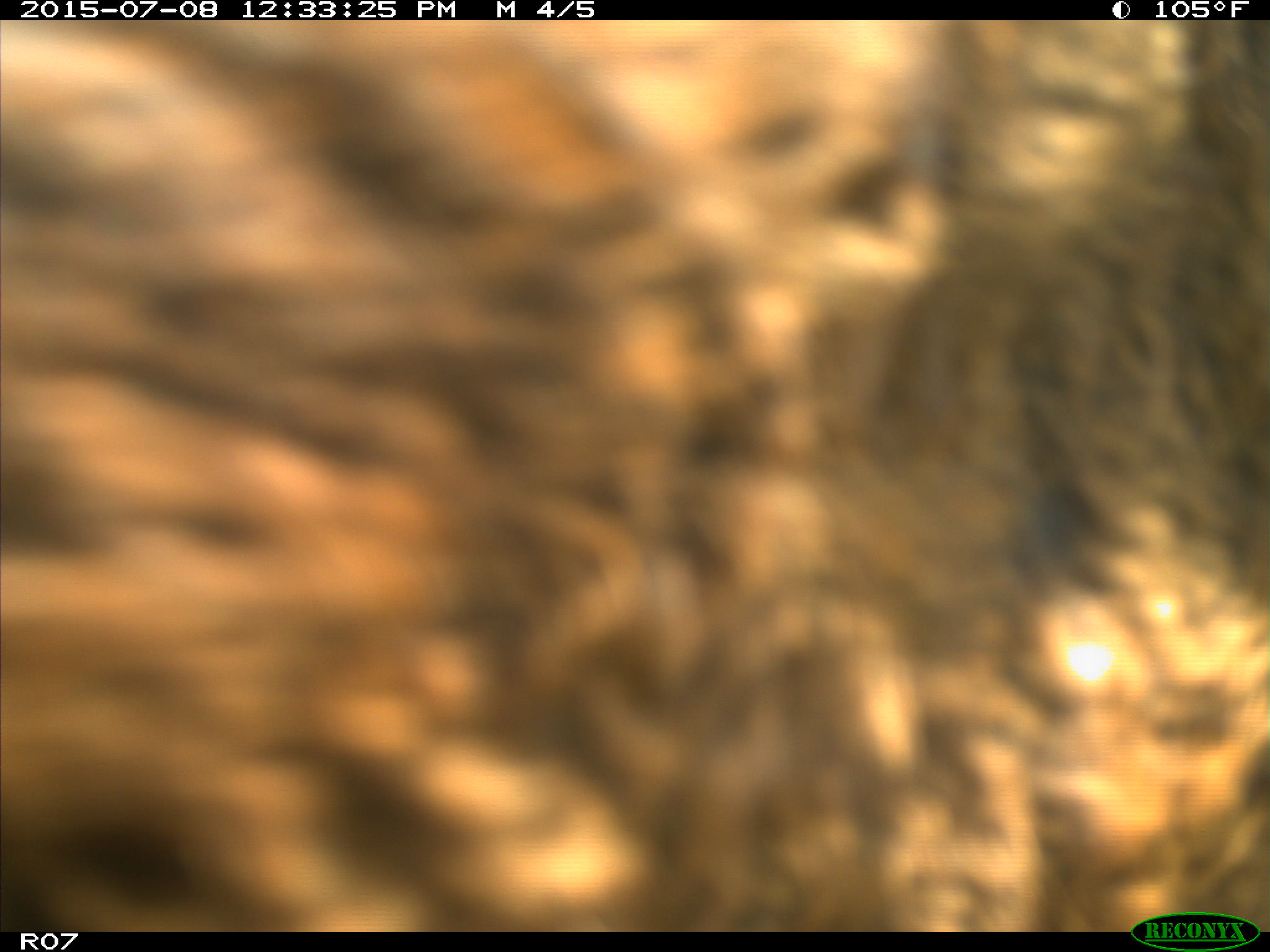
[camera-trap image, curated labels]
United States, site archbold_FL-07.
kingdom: Animalia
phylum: Chordata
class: Mammalia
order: Artiodactyla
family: Bovidae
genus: Bos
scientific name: Bos taurus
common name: domestic cow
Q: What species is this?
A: Bos taurus (domestic cow).